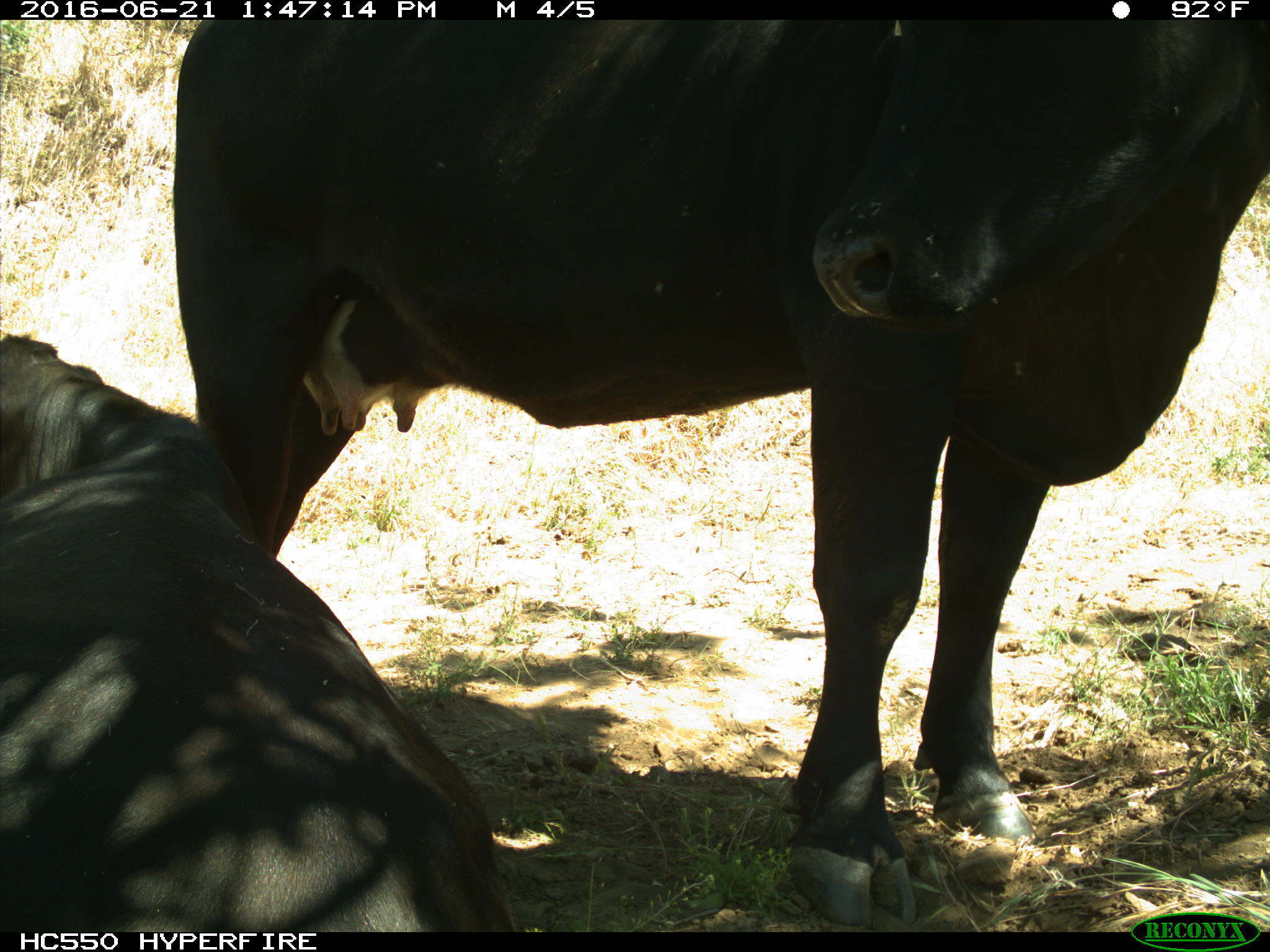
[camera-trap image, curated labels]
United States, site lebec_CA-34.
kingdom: Animalia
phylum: Chordata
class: Mammalia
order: Artiodactyla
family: Bovidae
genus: Bos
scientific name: Bos taurus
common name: domestic cow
Bos taurus (domestic cow).